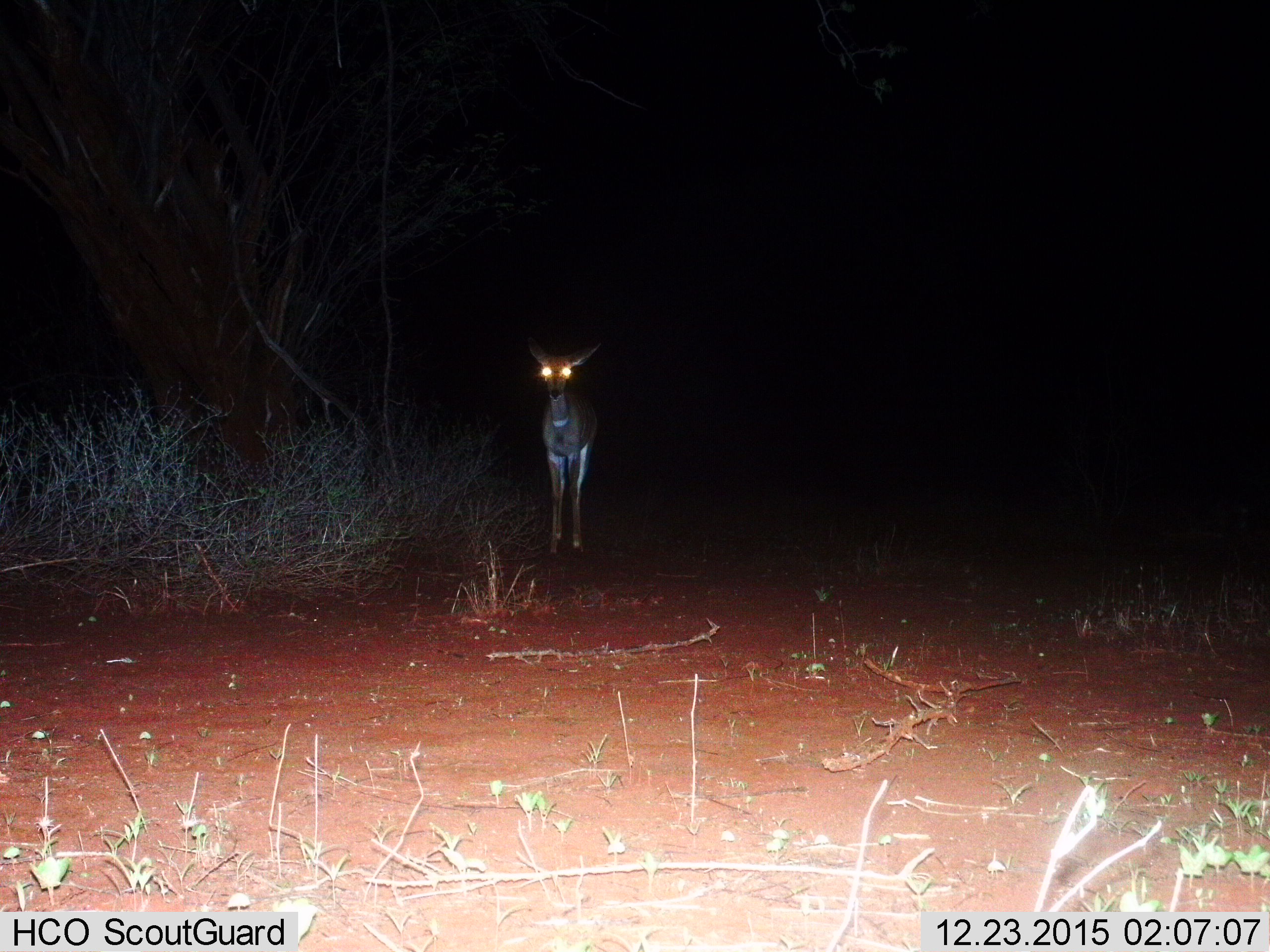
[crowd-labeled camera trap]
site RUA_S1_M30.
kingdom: Animalia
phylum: Chordata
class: Mammalia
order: Artiodactyla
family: Bovidae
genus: Aepyceros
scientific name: Aepyceros melampus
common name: impala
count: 1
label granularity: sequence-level